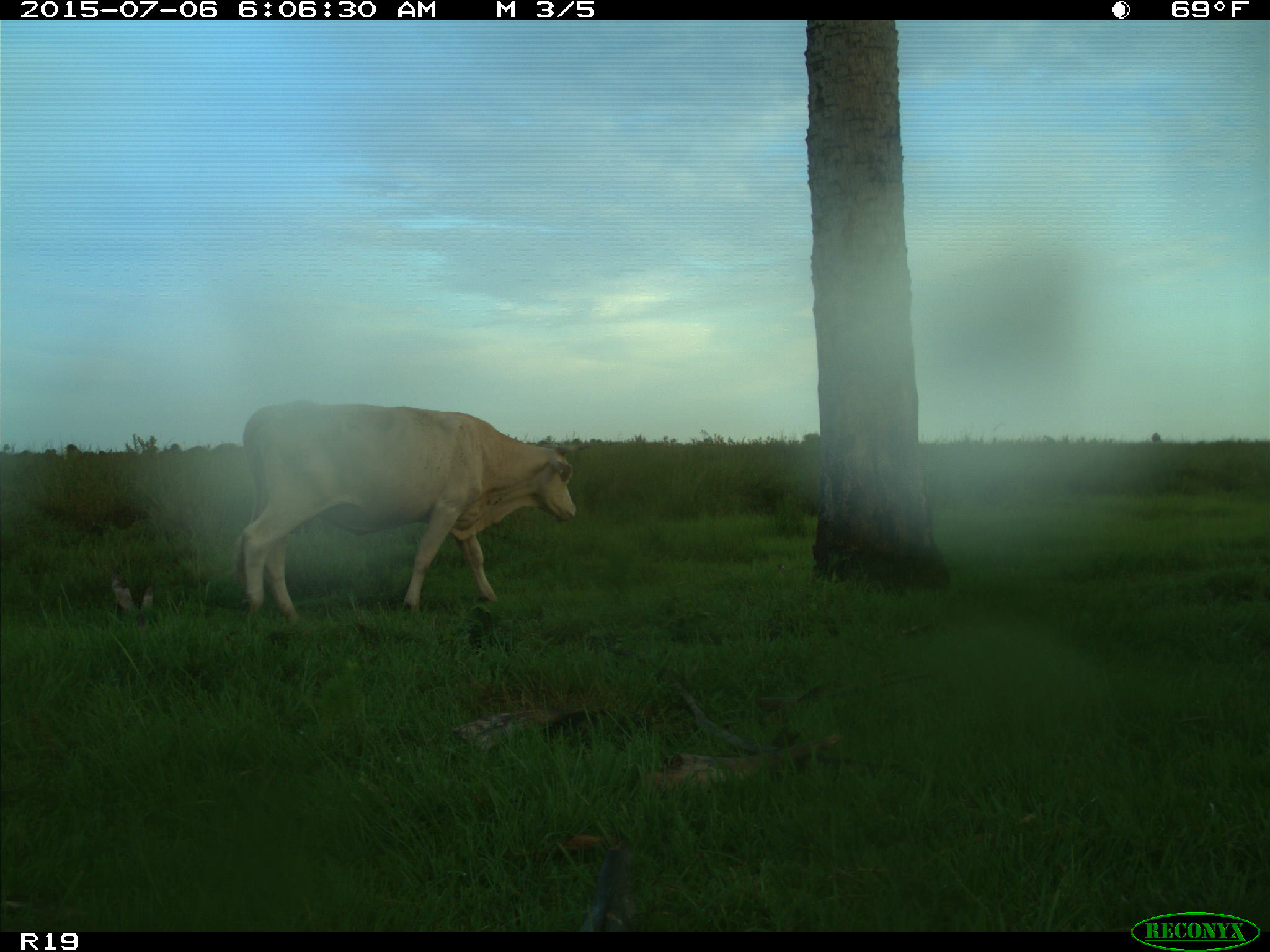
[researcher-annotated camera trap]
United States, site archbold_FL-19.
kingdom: Animalia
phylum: Chordata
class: Mammalia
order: Artiodactyla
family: Bovidae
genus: Bos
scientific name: Bos taurus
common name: domestic cow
Bos taurus (domestic cow).